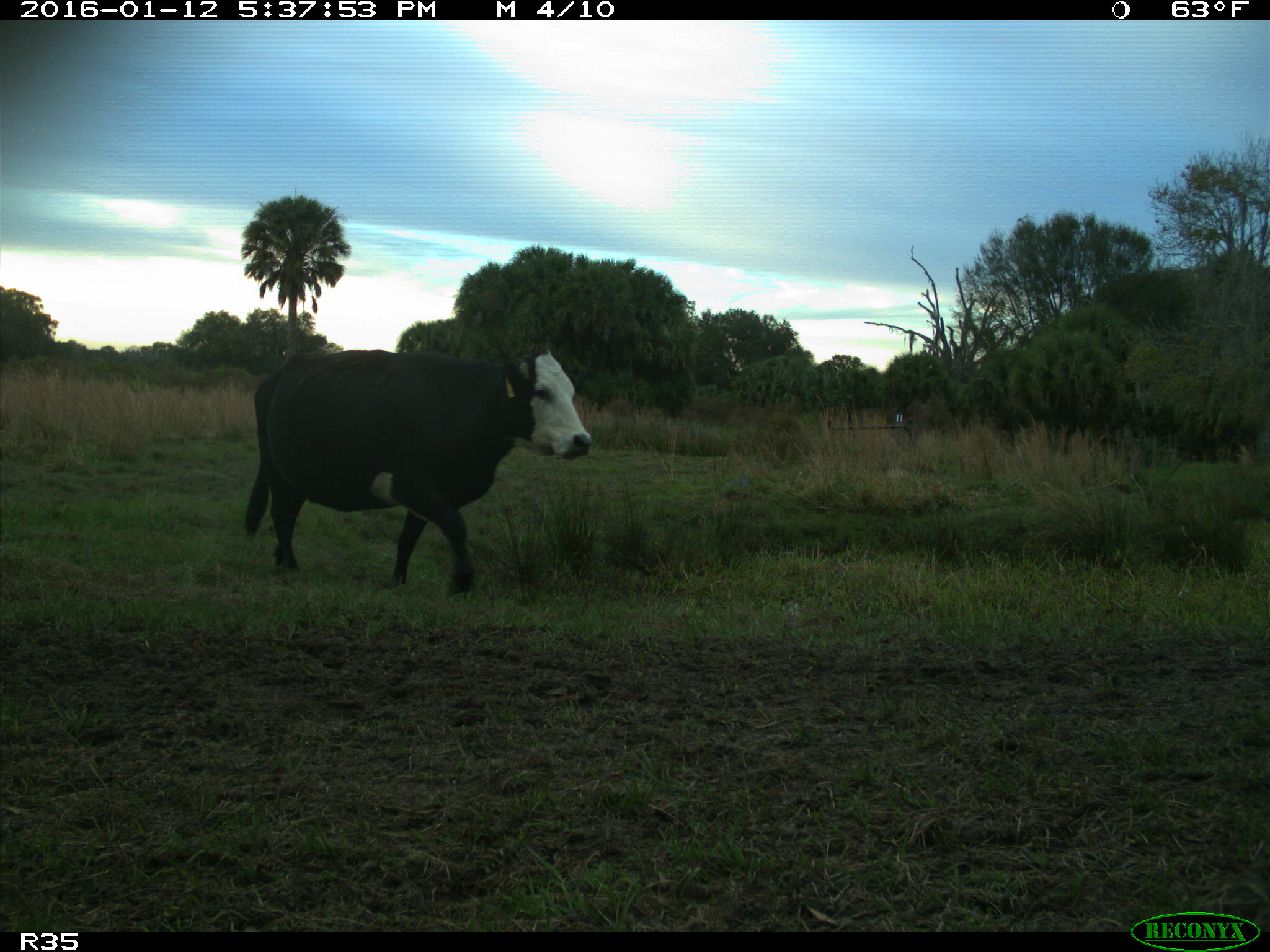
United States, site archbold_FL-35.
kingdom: Animalia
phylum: Chordata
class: Mammalia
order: Artiodactyla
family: Bovidae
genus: Bos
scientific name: Bos taurus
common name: domestic cow